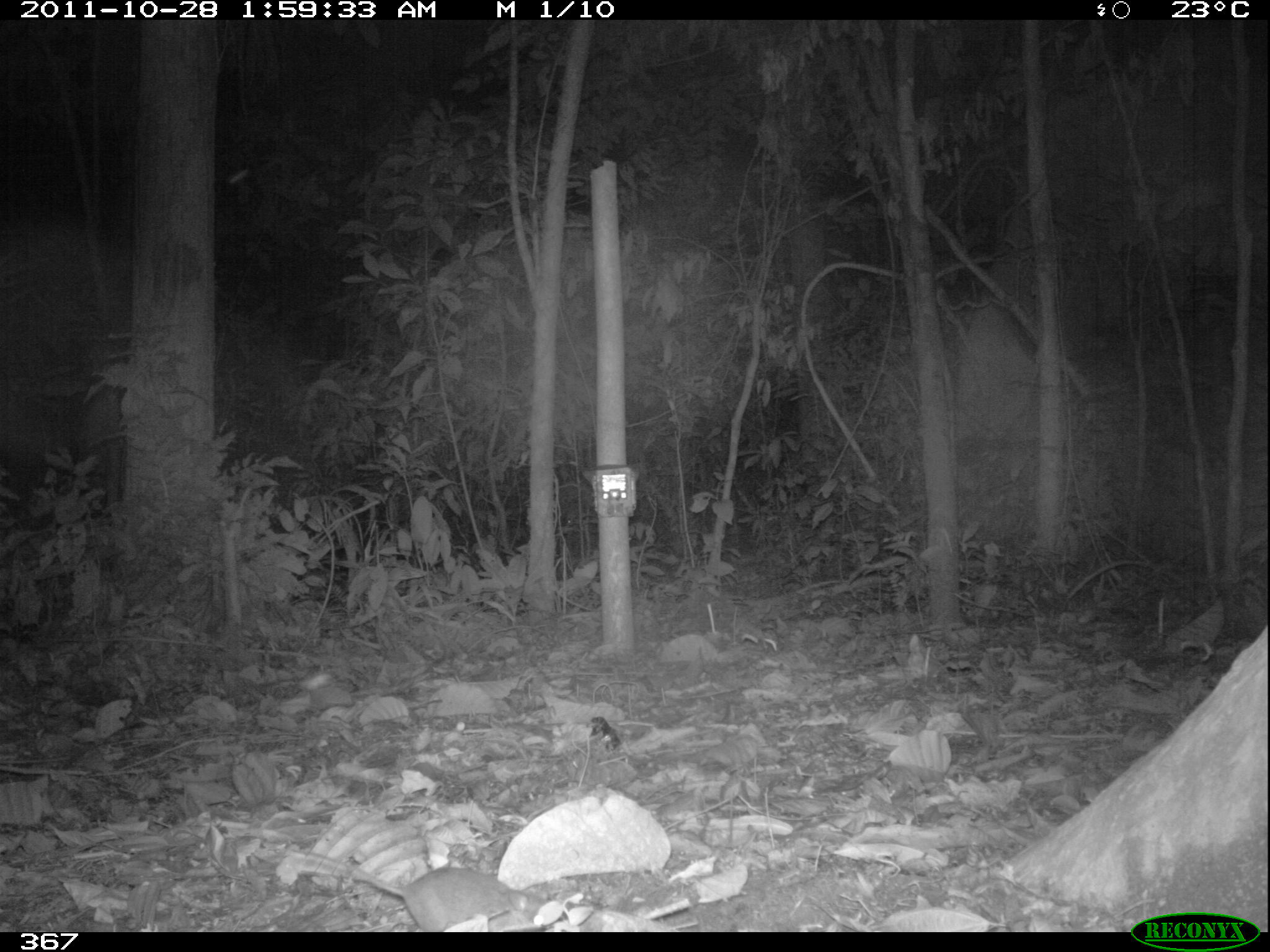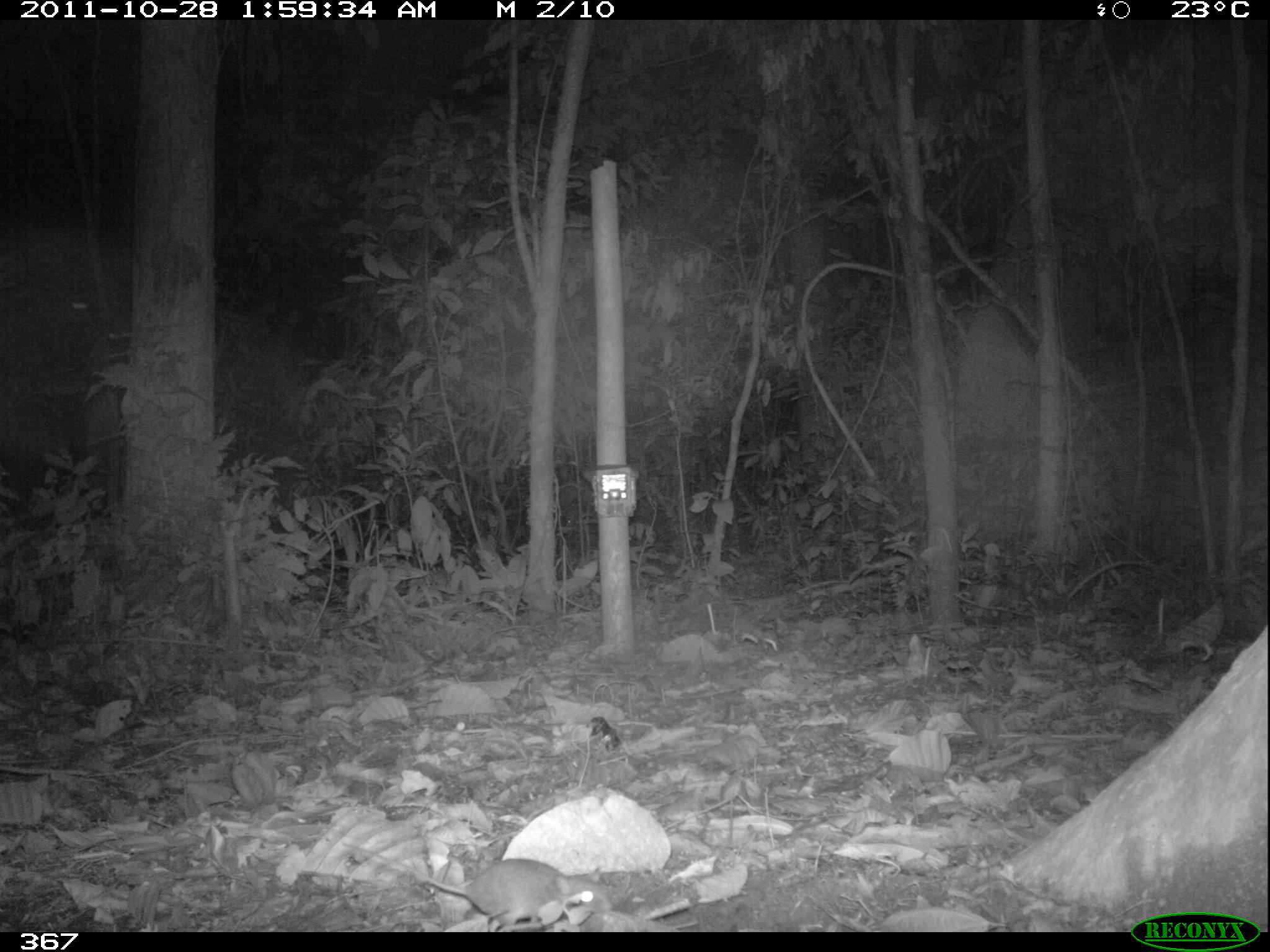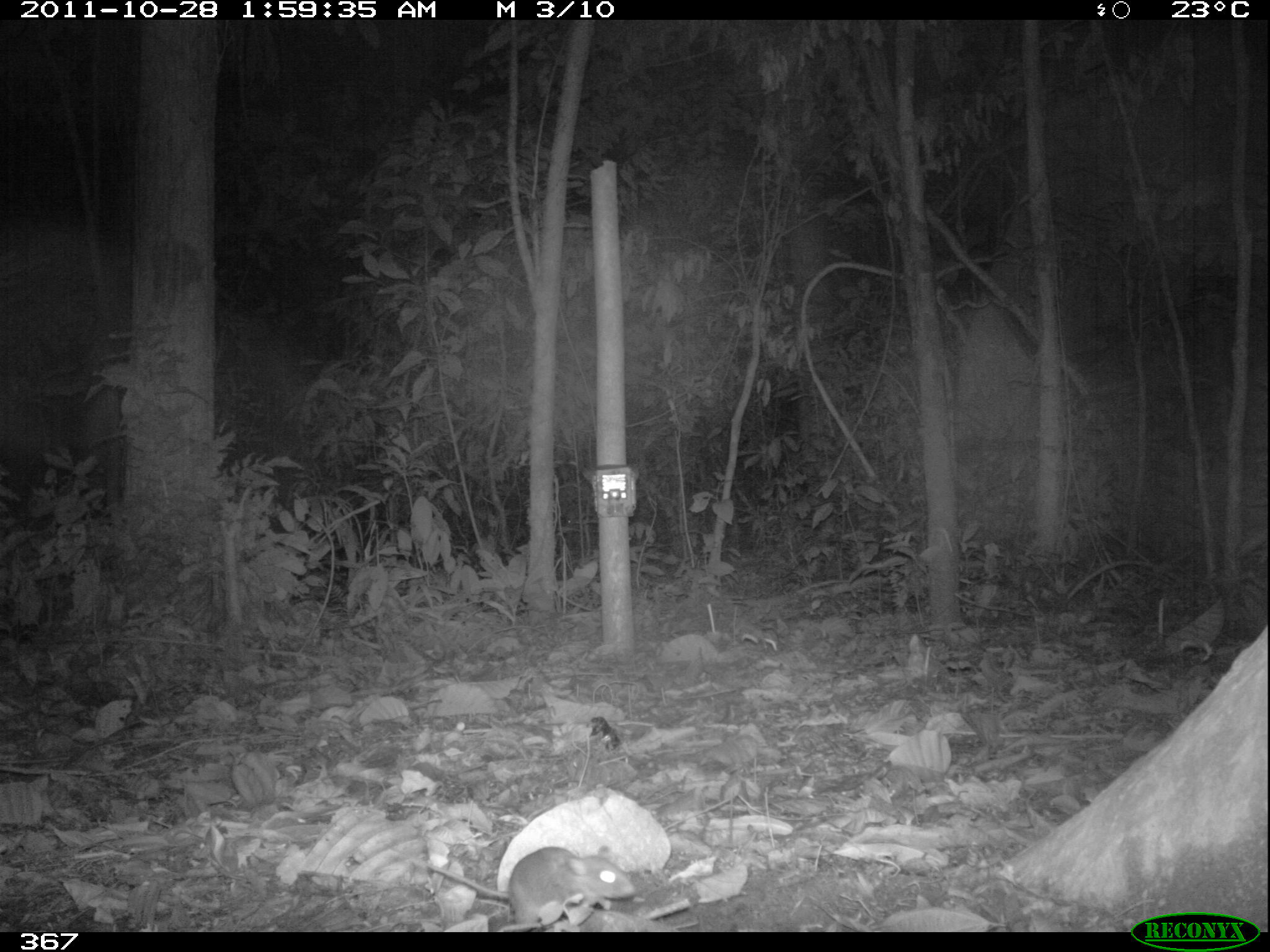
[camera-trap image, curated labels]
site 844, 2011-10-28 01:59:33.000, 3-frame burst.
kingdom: Animalia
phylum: Chordata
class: Mammalia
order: Rodentia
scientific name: Rodentia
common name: rodents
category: unknown rodent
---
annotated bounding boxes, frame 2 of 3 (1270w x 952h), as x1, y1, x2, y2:
unknown rodent: 338, 837, 615, 932